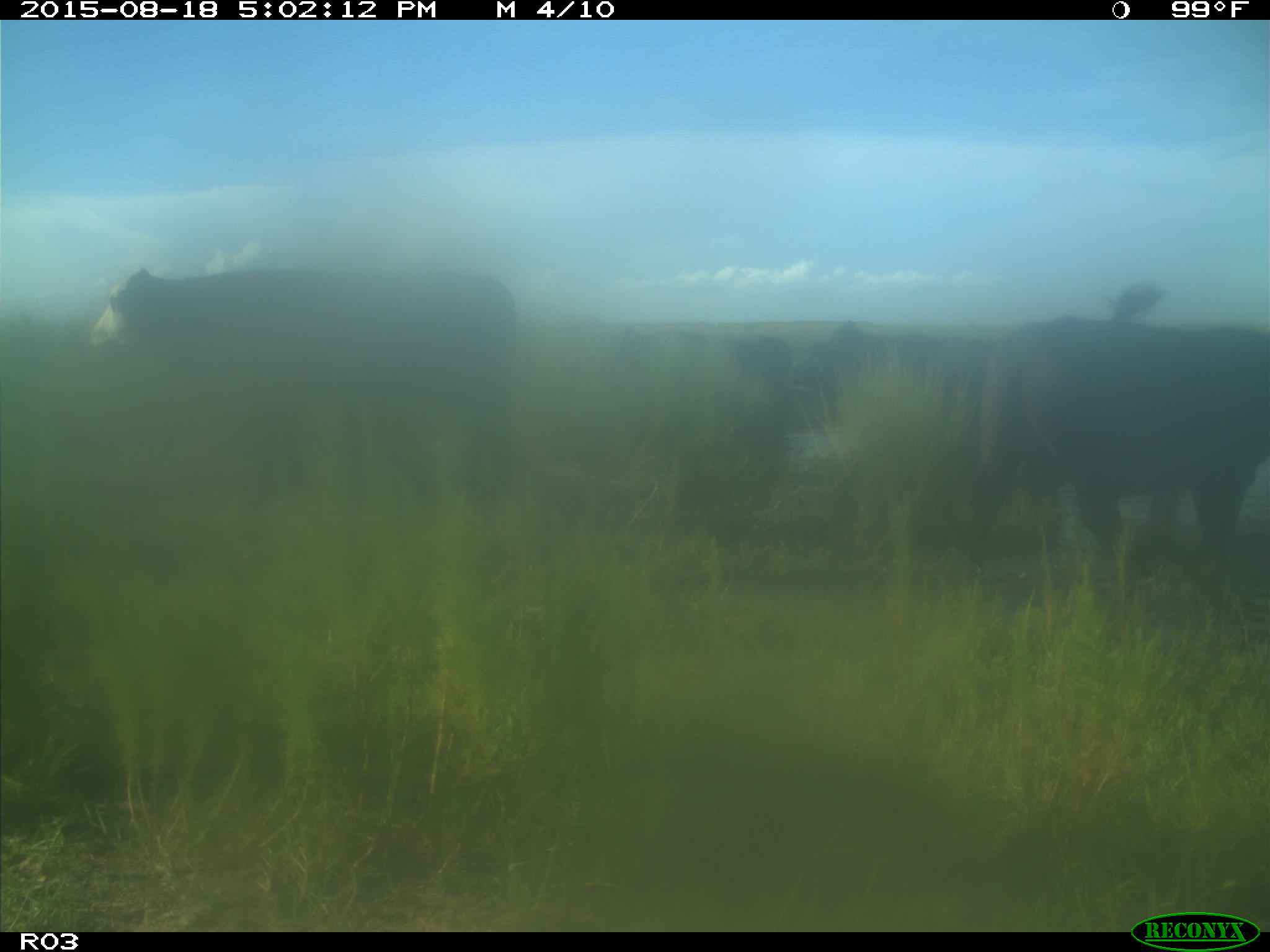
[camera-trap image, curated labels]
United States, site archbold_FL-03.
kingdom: Animalia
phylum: Chordata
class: Mammalia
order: Artiodactyla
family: Bovidae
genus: Bos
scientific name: Bos taurus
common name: domestic cow